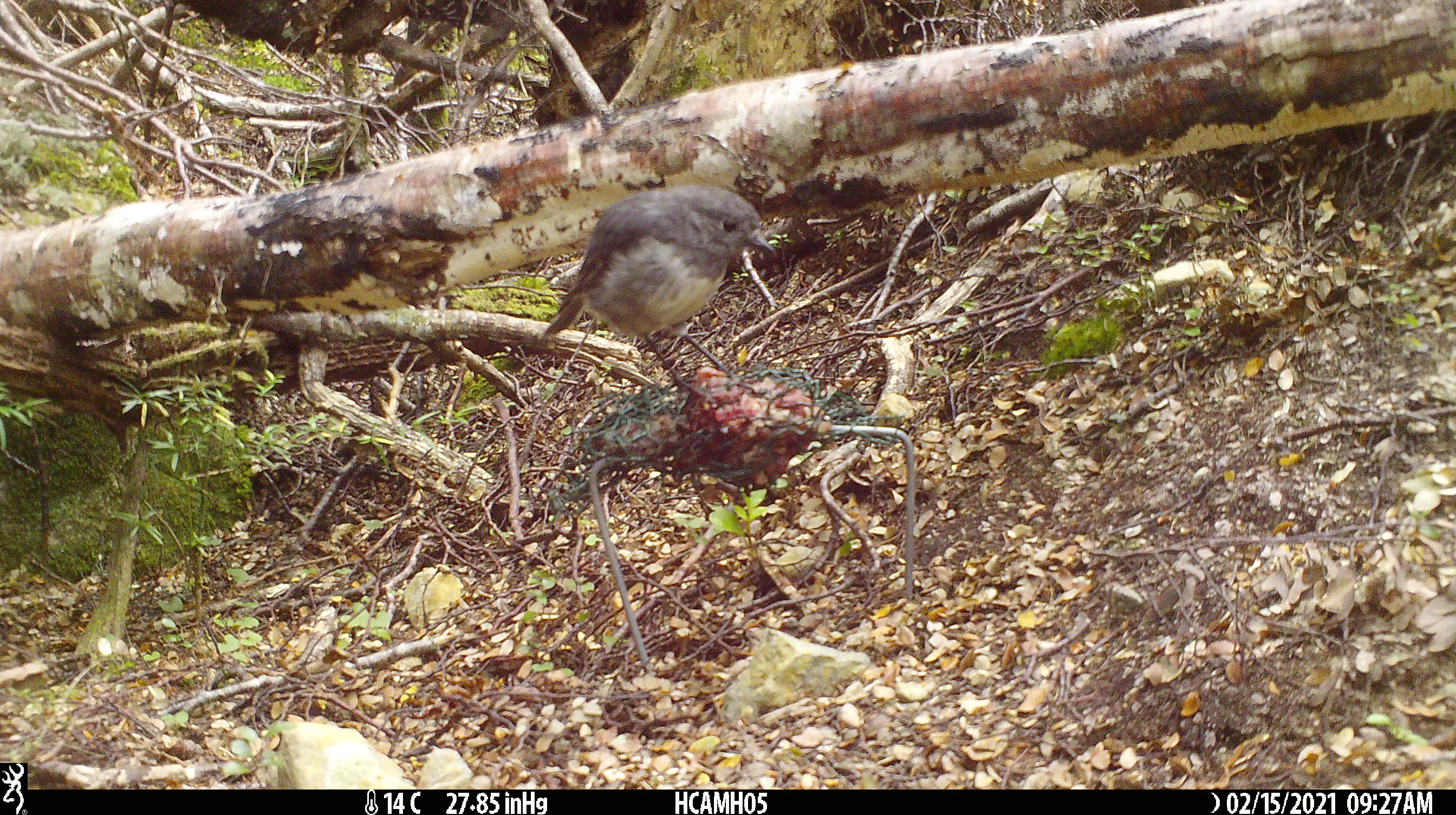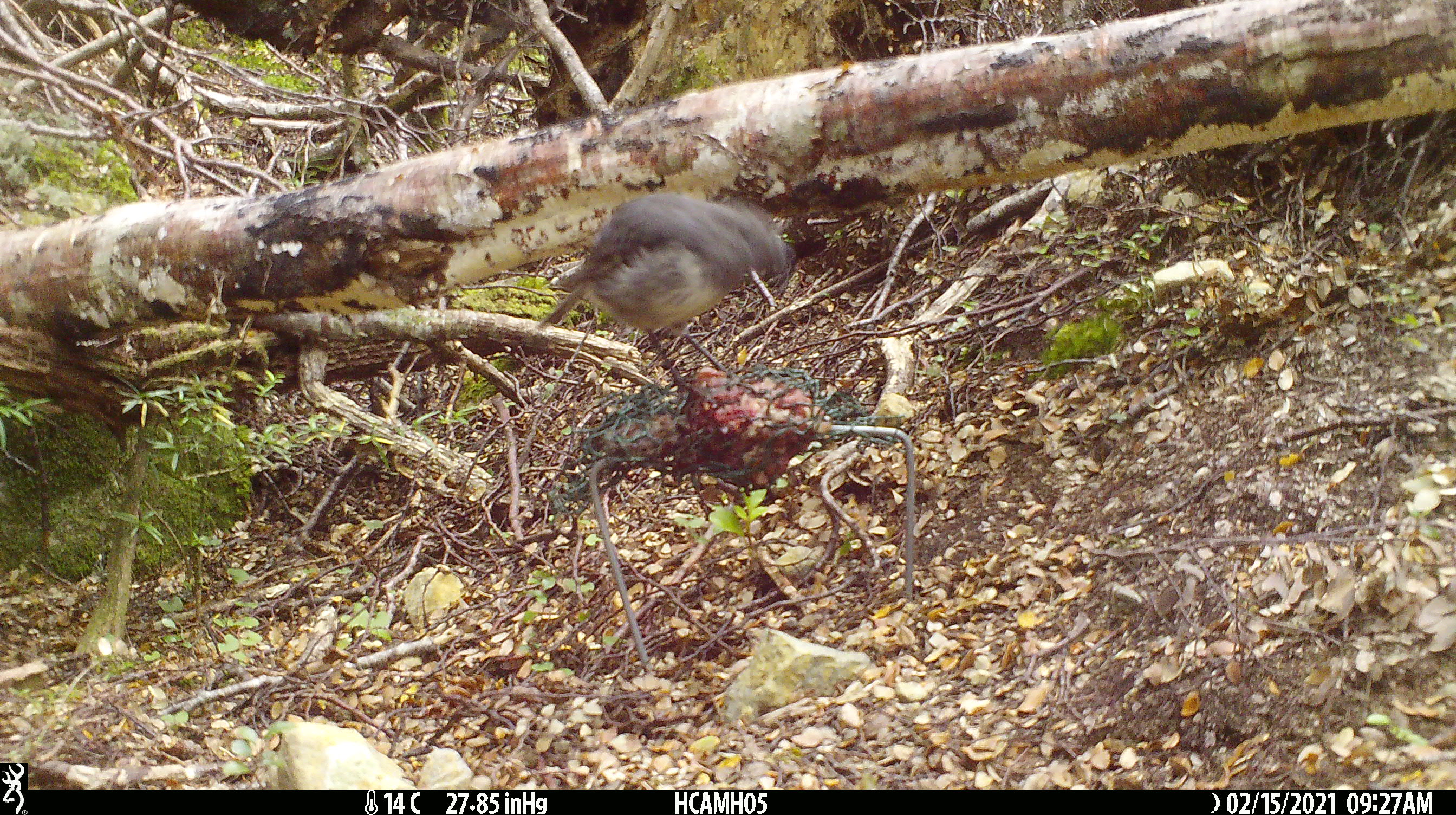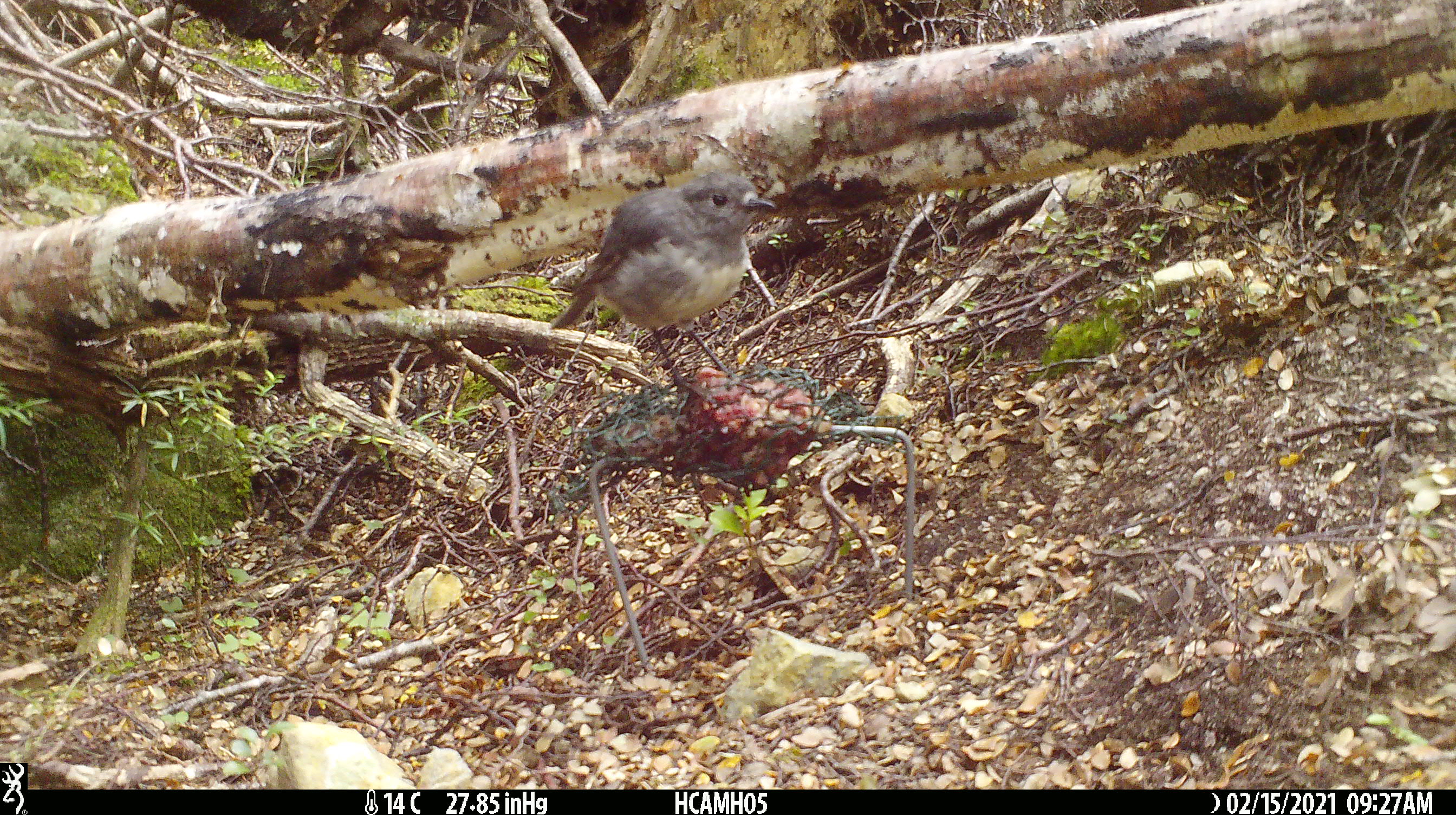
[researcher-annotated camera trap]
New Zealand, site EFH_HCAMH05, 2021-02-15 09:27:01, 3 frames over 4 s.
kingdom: Animalia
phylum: Chordata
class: Aves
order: Passeriformes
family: Petroicidae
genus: Petroica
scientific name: Petroica australis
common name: new zealand robin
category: robin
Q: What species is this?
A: Robin (new zealand robin) (Petroica australis).